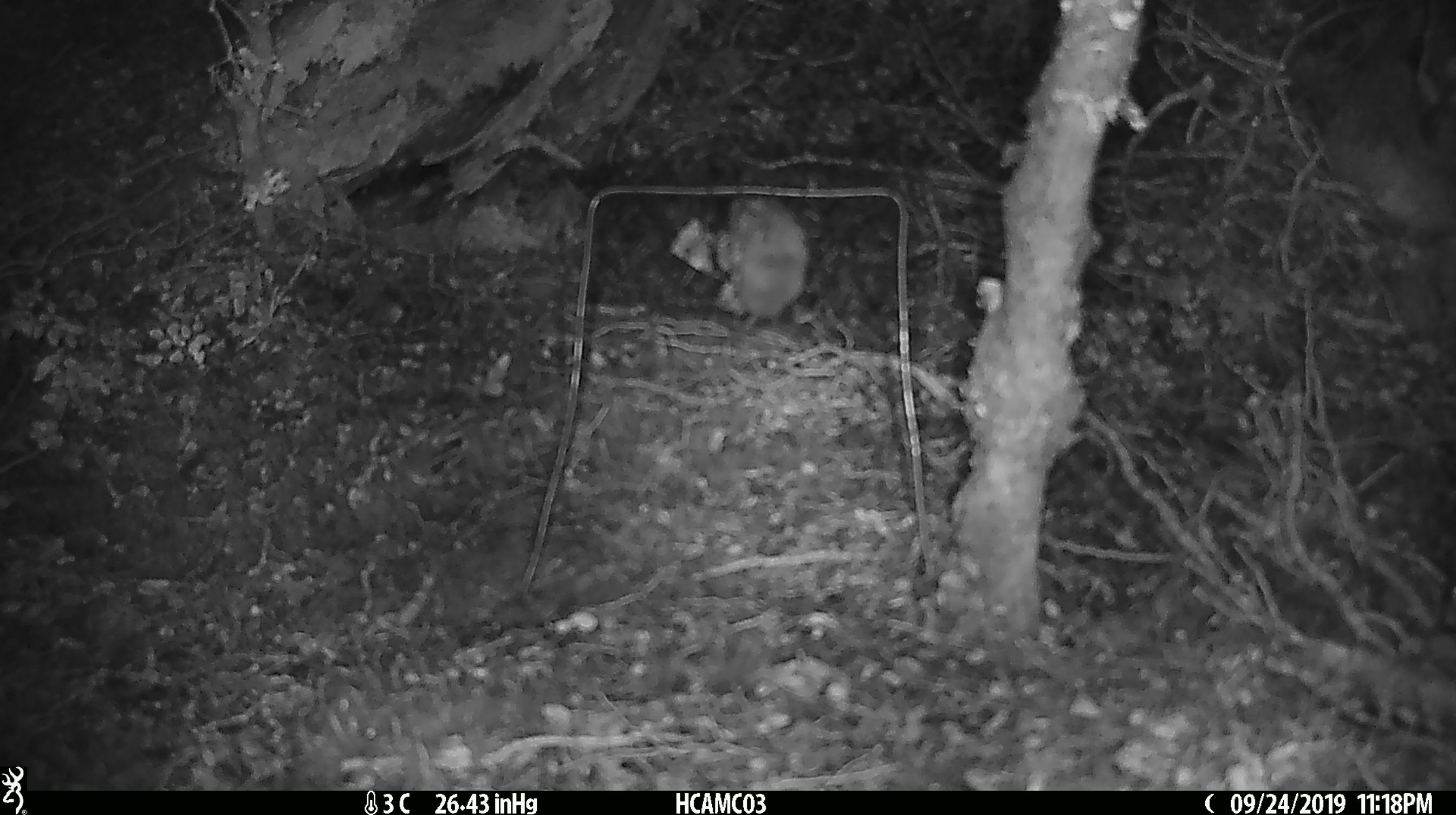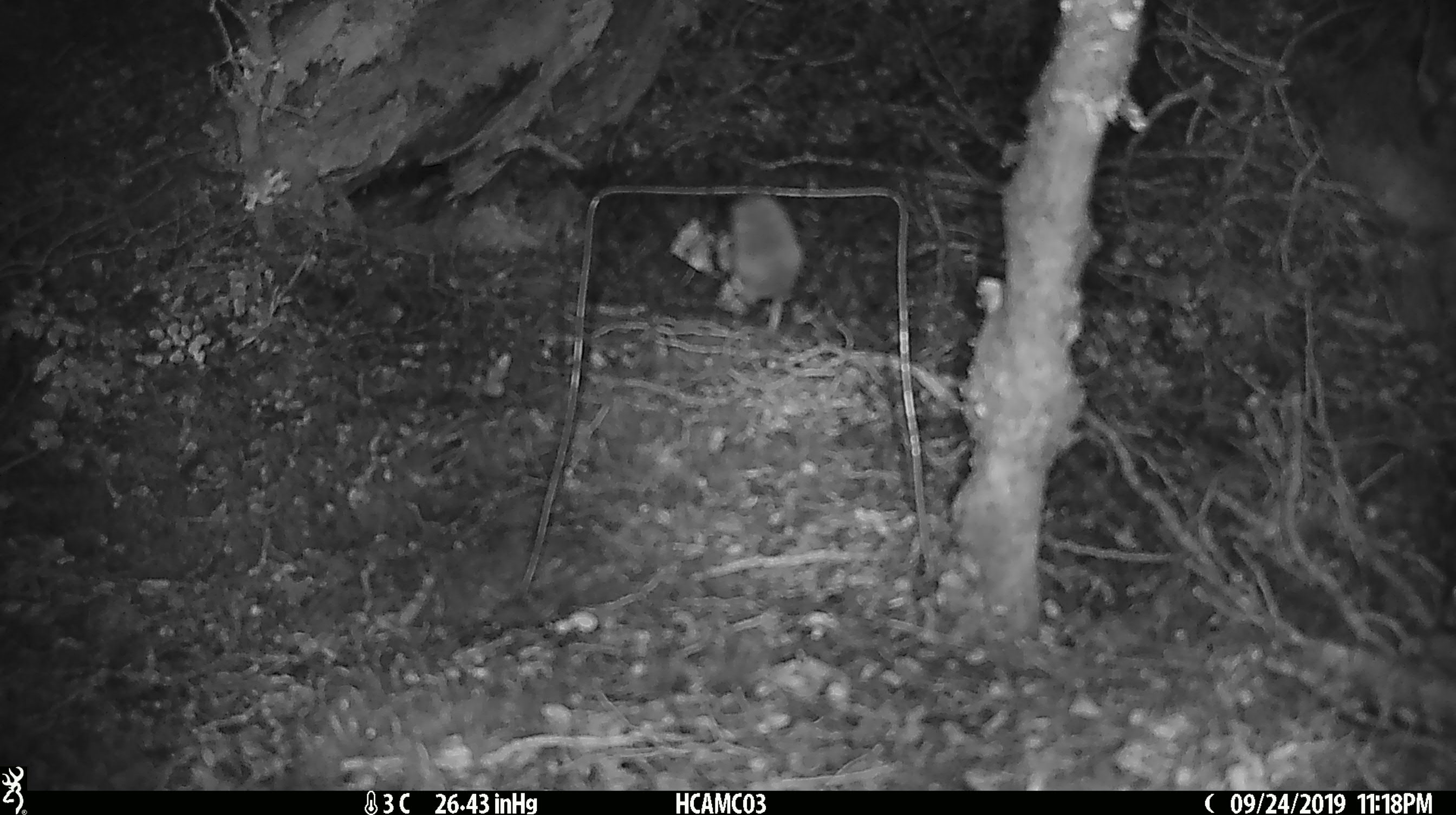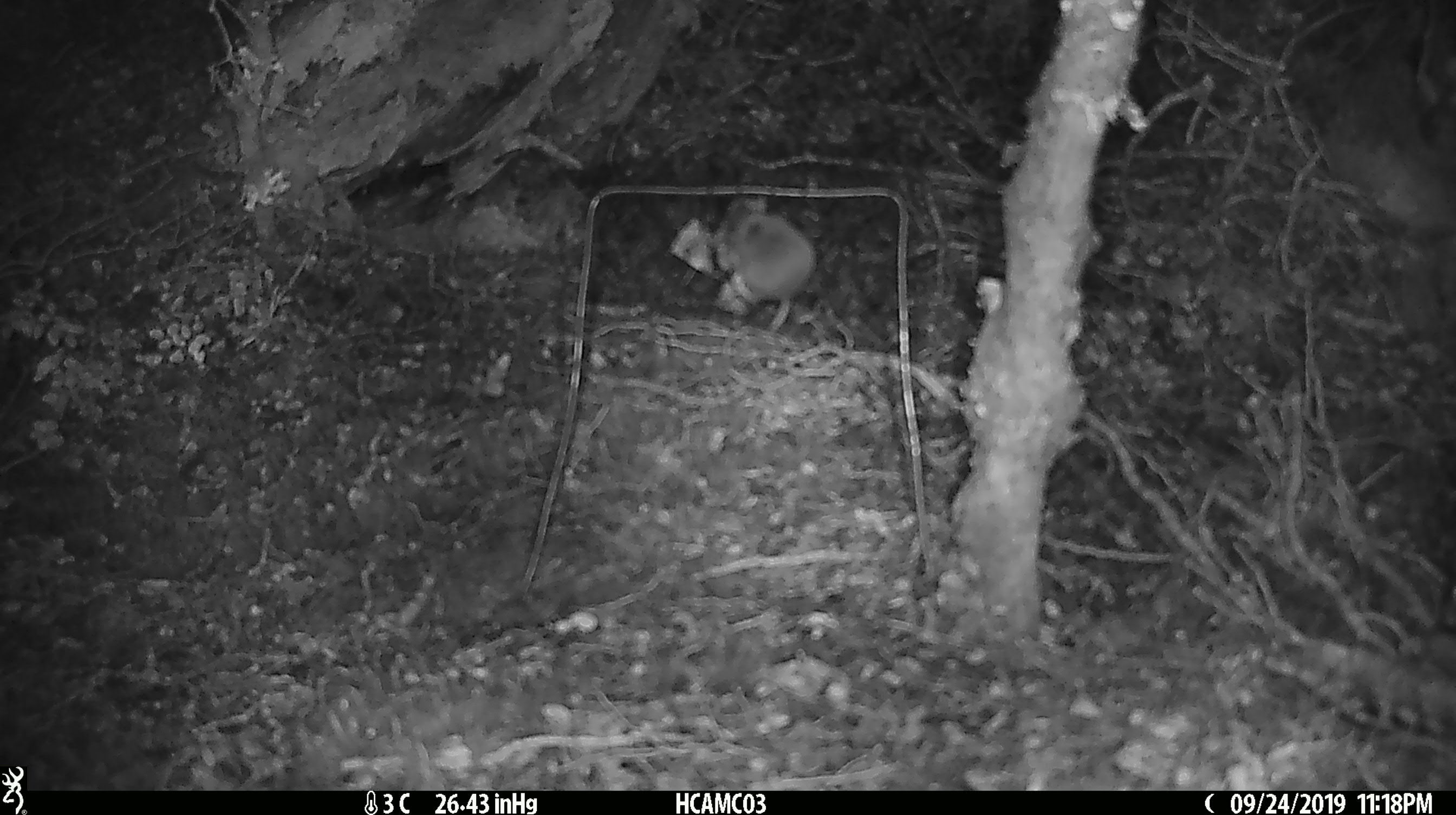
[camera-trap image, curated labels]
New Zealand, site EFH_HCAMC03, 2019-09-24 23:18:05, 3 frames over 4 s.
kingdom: Animalia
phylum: Chordata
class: Mammalia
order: Rodentia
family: Muridae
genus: Mus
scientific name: Mus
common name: mouse